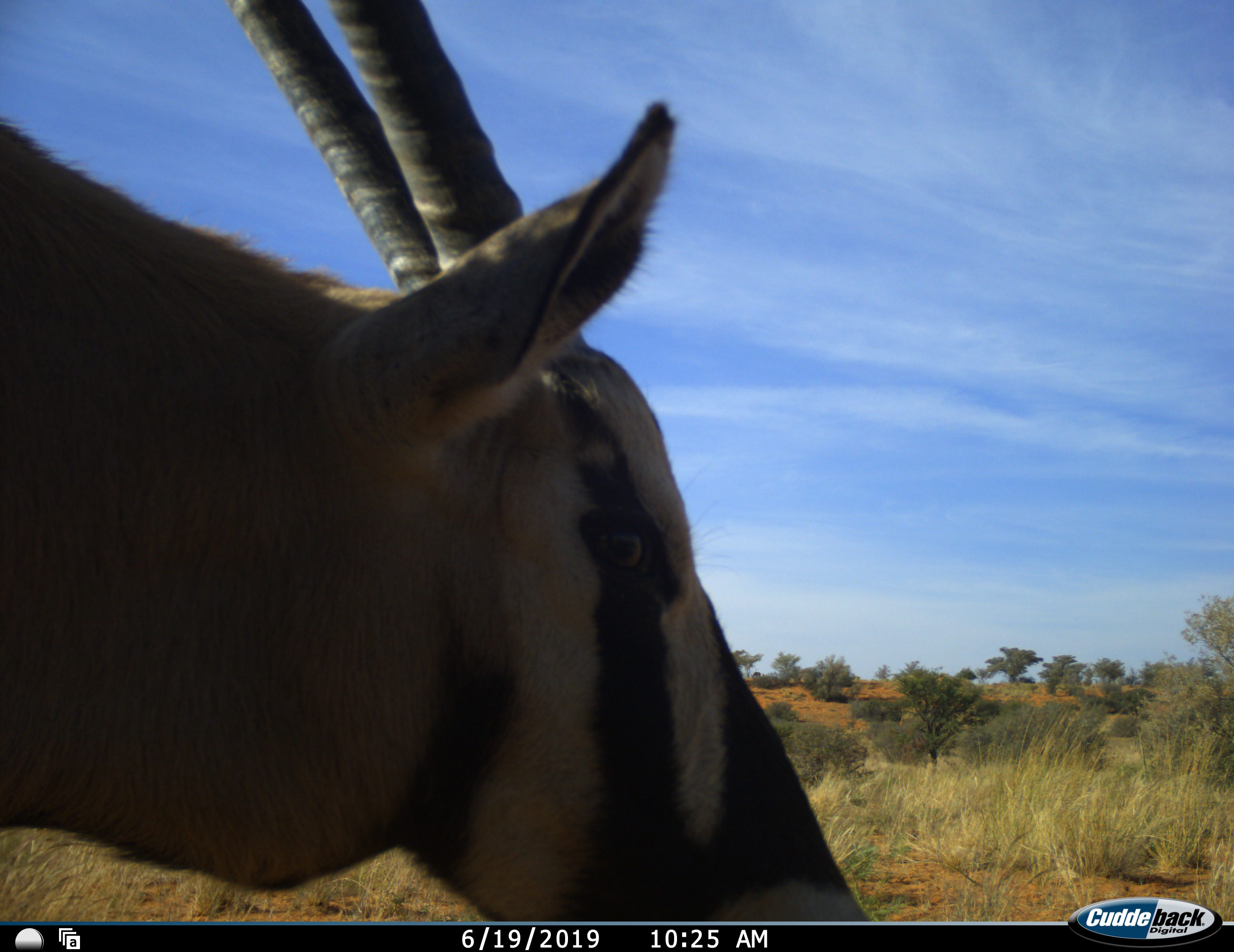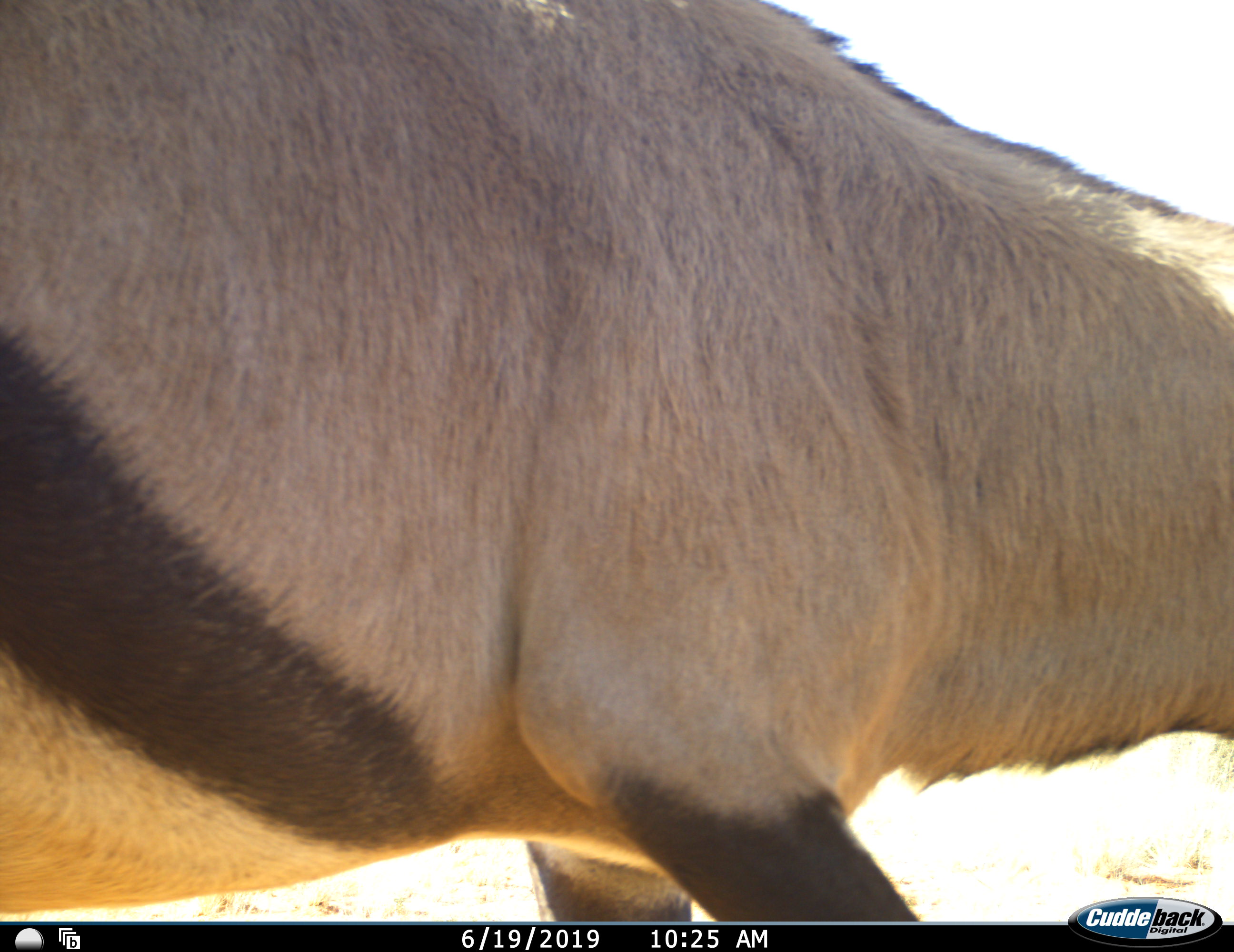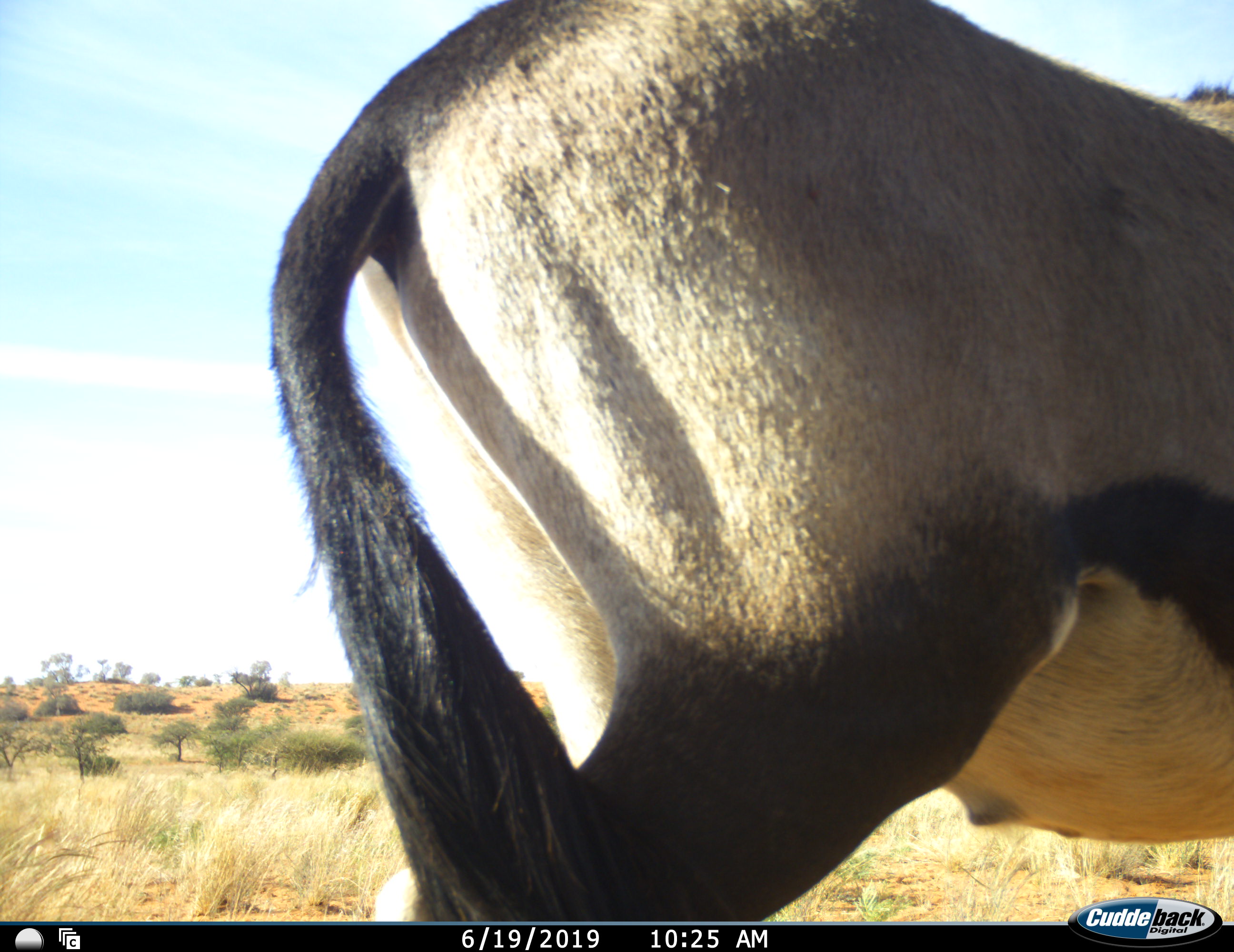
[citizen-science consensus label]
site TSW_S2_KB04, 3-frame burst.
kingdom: Animalia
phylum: Chordata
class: Mammalia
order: Artiodactyla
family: Bovidae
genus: Oryx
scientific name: Oryx gazella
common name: gemsbok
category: oryx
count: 1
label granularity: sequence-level